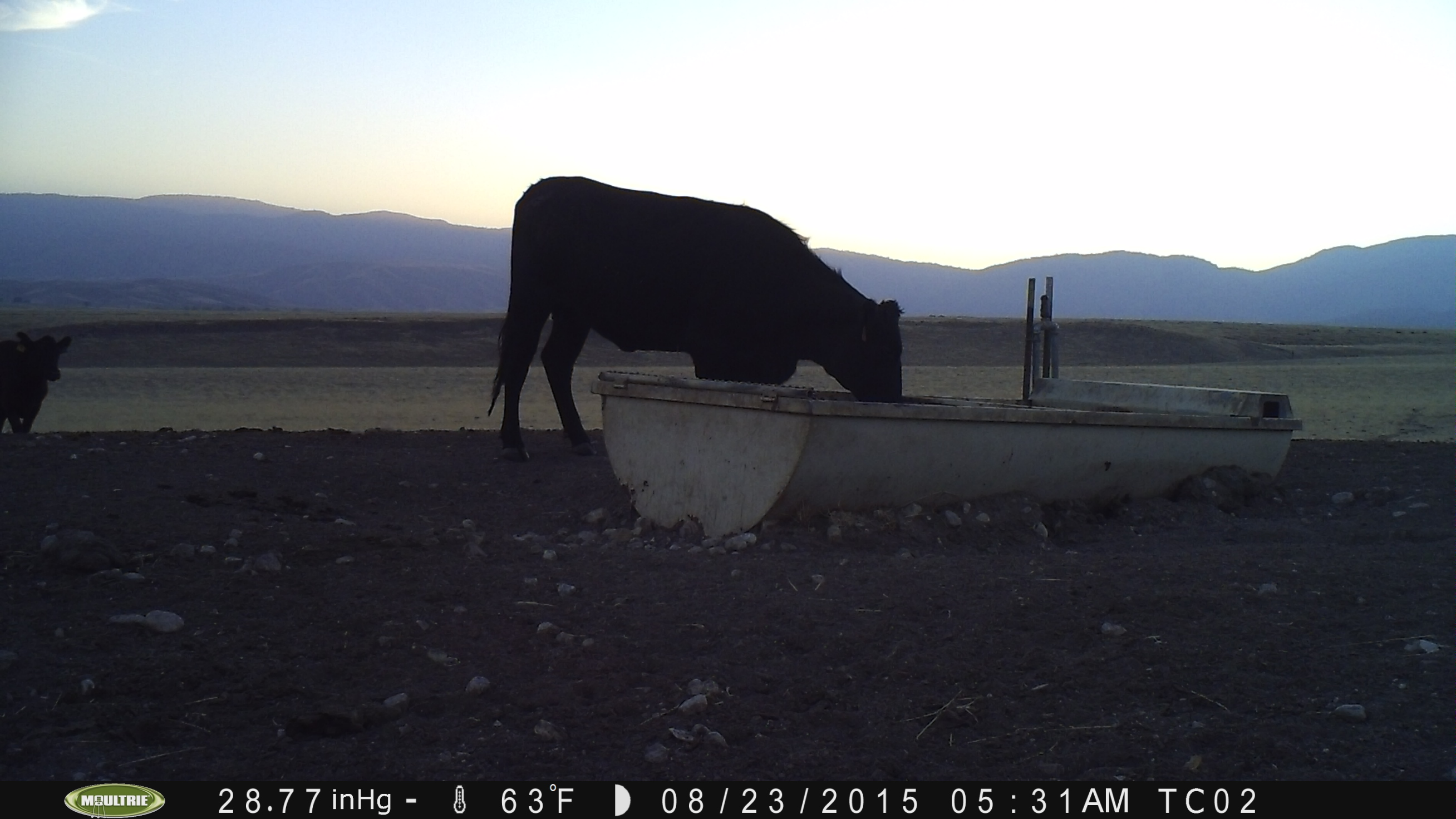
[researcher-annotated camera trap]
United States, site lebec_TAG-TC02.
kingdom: Animalia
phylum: Chordata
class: Mammalia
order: Artiodactyla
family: Bovidae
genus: Bos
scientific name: Bos taurus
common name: domestic cow